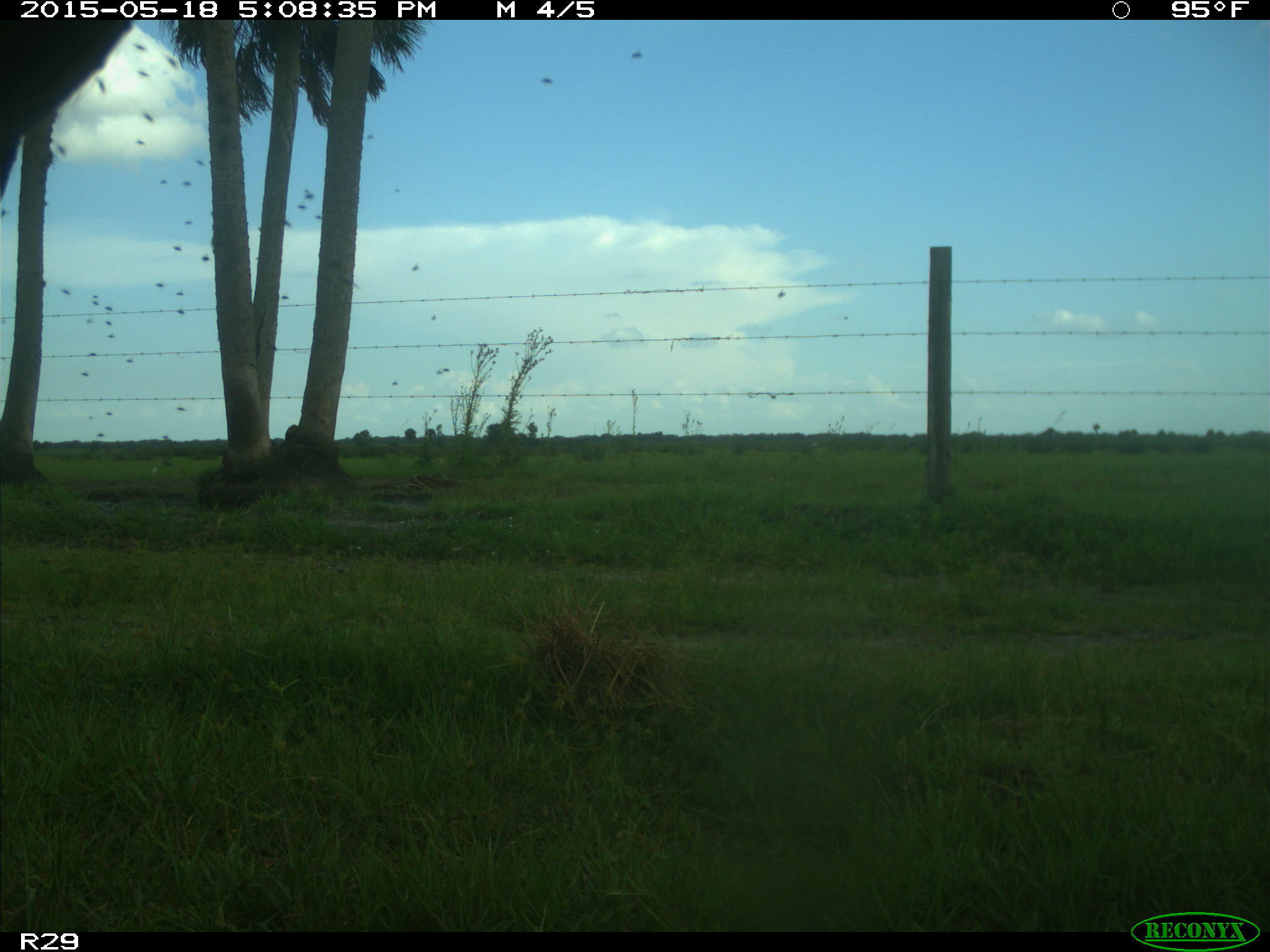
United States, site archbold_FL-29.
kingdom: Animalia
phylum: Chordata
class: Mammalia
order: Artiodactyla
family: Bovidae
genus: Bos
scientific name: Bos taurus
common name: domestic cow